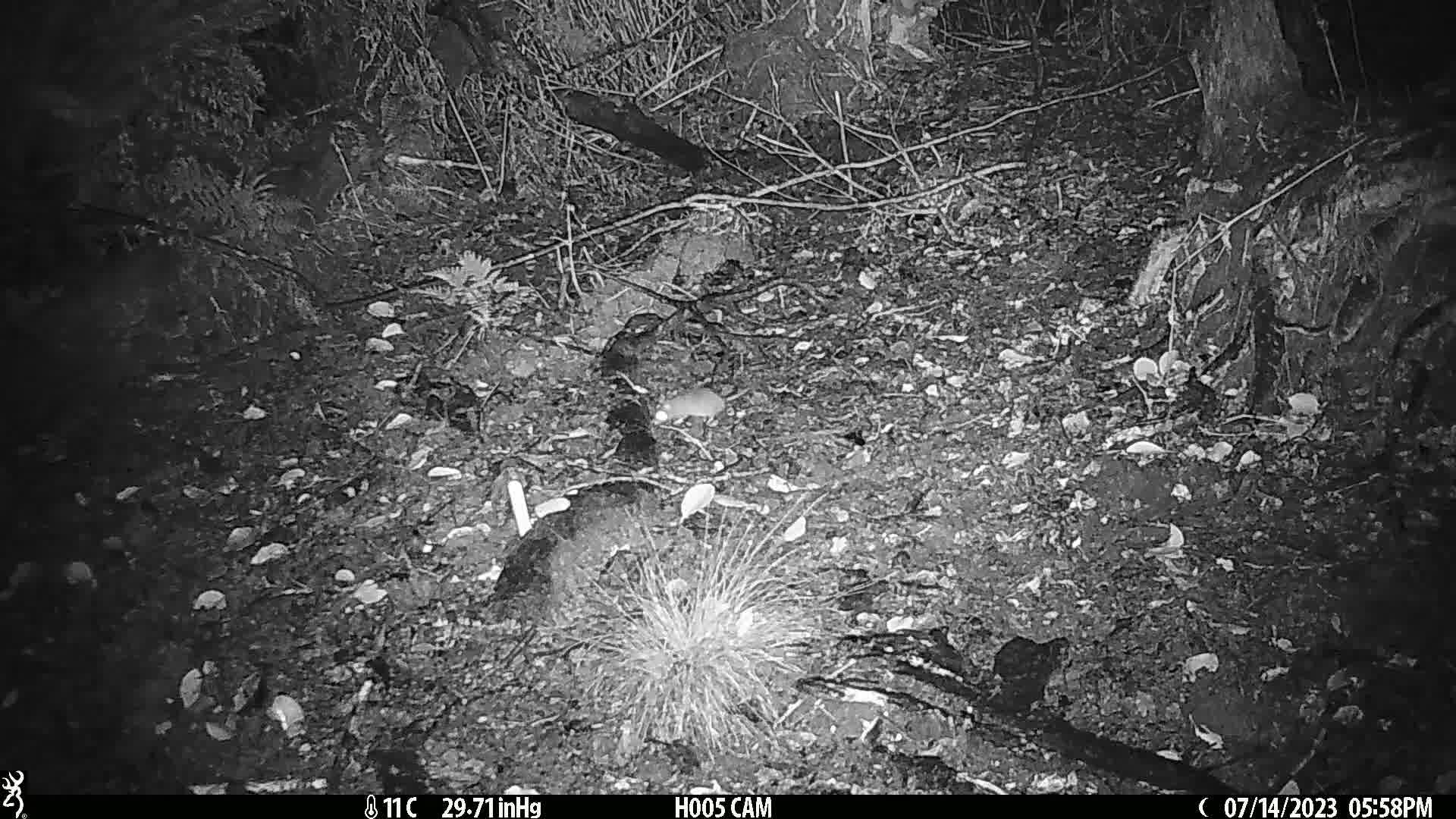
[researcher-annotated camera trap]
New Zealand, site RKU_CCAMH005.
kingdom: Animalia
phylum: Chordata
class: Mammalia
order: Rodentia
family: Muridae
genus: Rattus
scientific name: Rattus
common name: rat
Rat (Rattus).